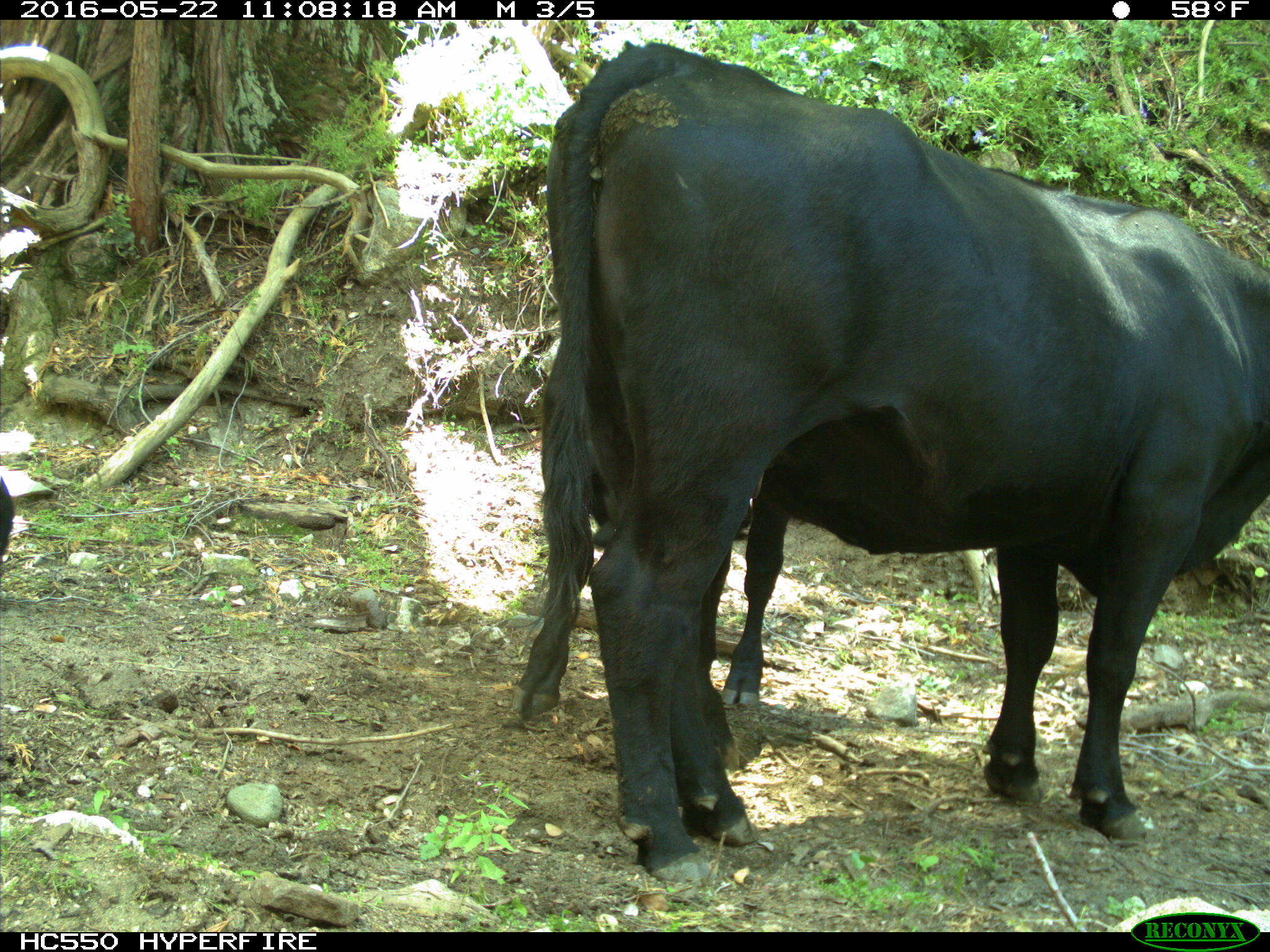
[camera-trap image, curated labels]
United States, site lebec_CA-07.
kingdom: Animalia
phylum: Chordata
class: Mammalia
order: Artiodactyla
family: Bovidae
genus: Bos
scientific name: Bos taurus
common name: domestic cow